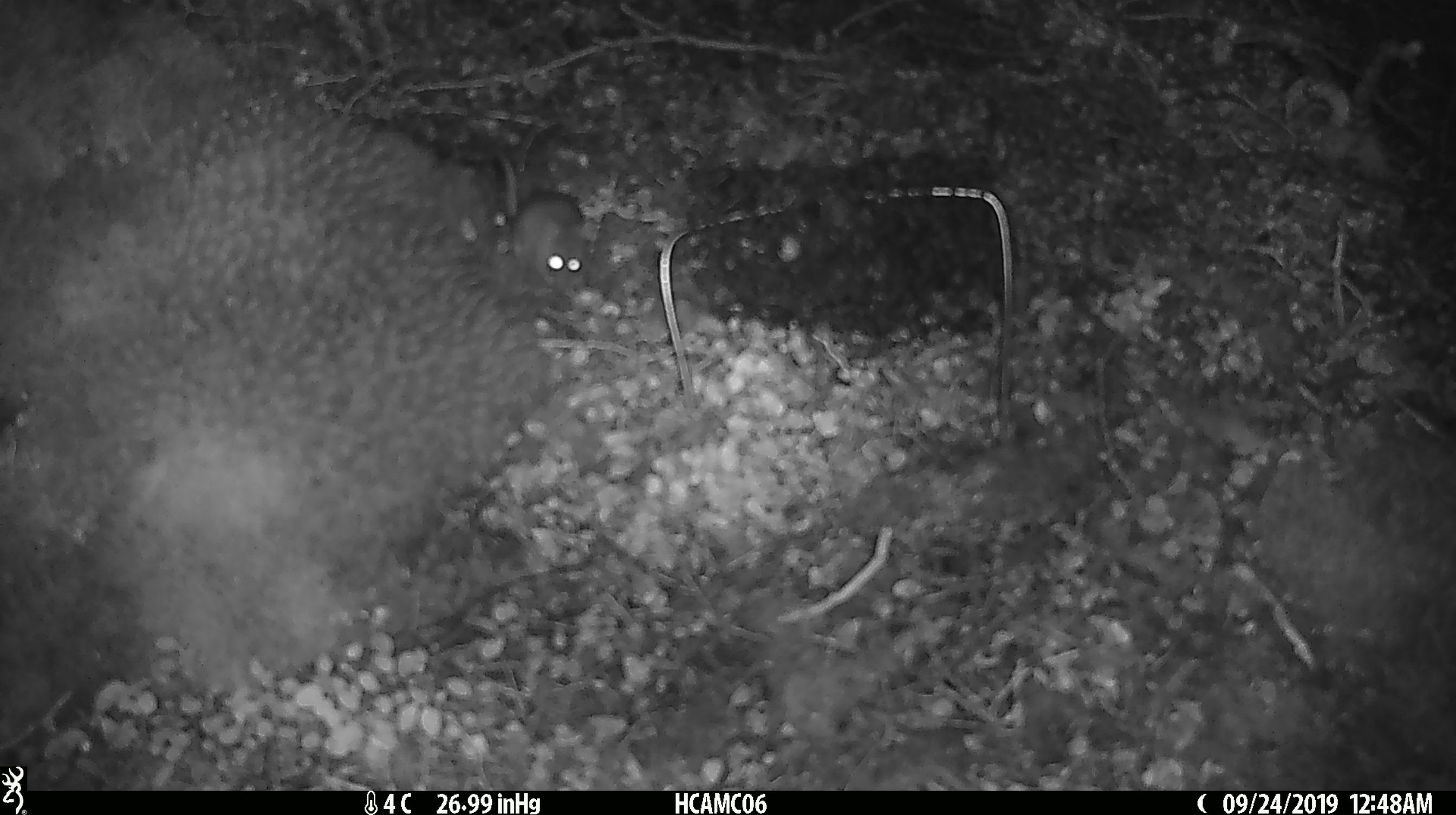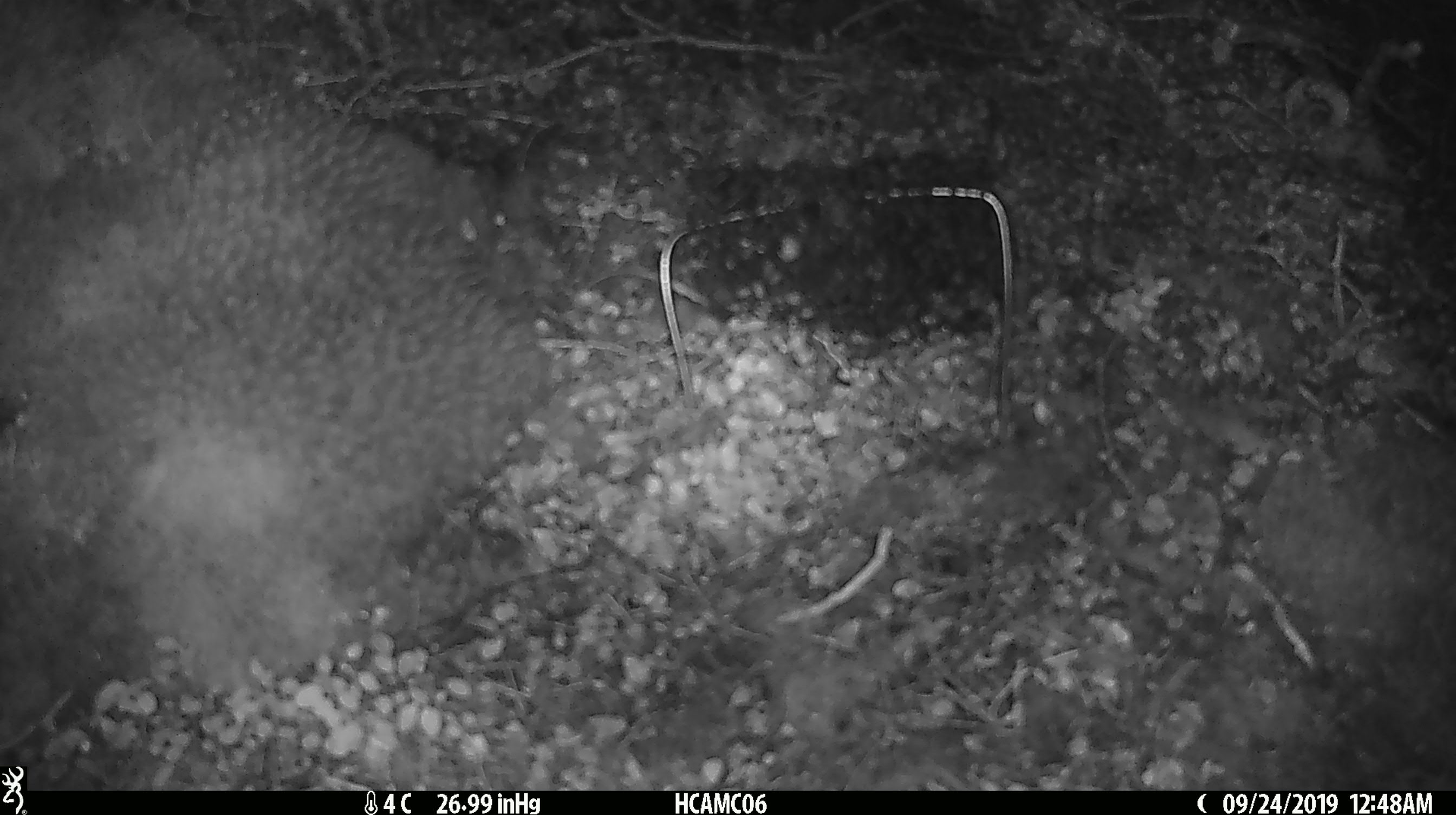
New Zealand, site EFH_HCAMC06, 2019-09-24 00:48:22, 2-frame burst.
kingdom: Animalia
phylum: Chordata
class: Mammalia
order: Rodentia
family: Muridae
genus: Mus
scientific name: Mus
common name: mouse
Mouse (Mus).